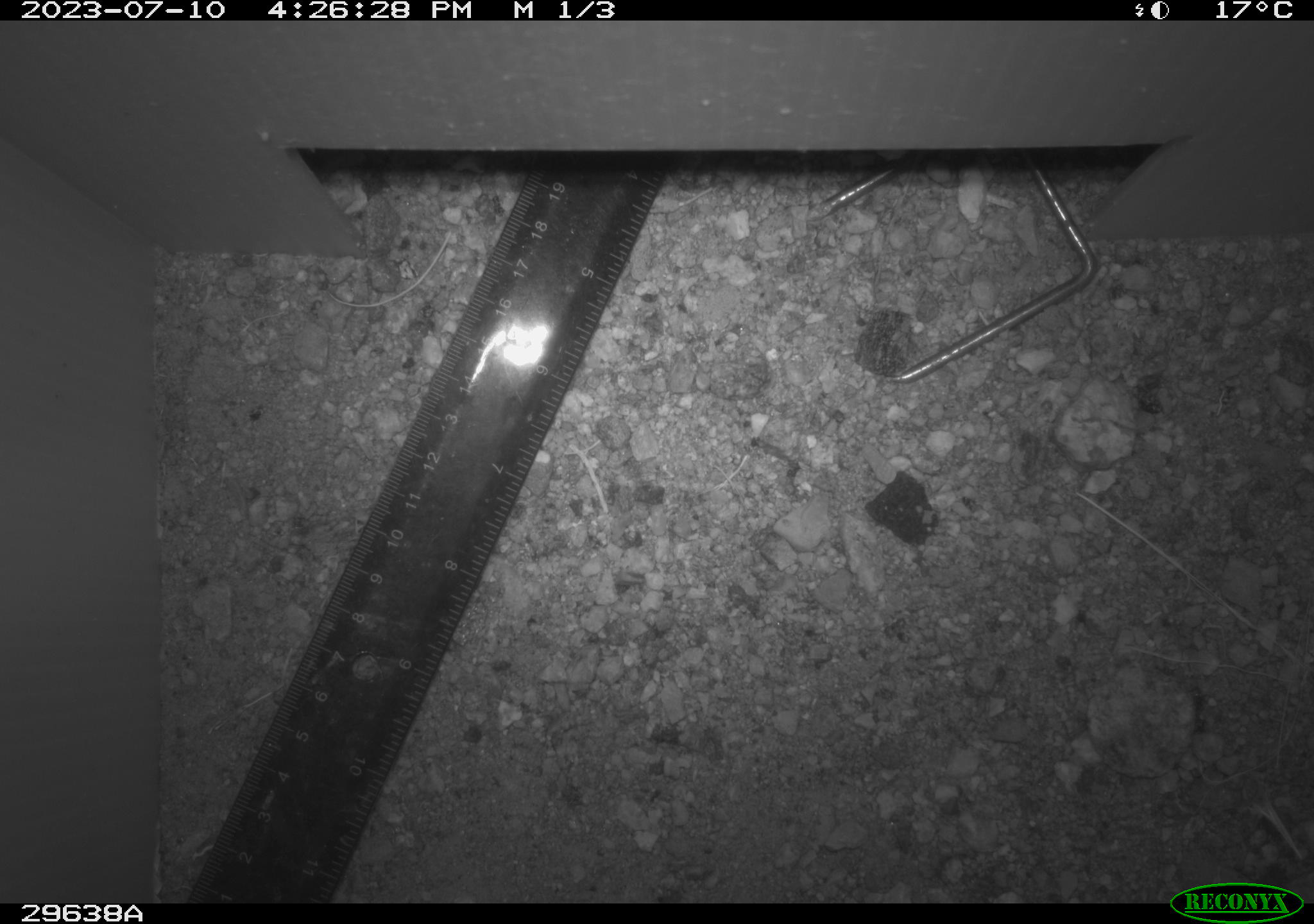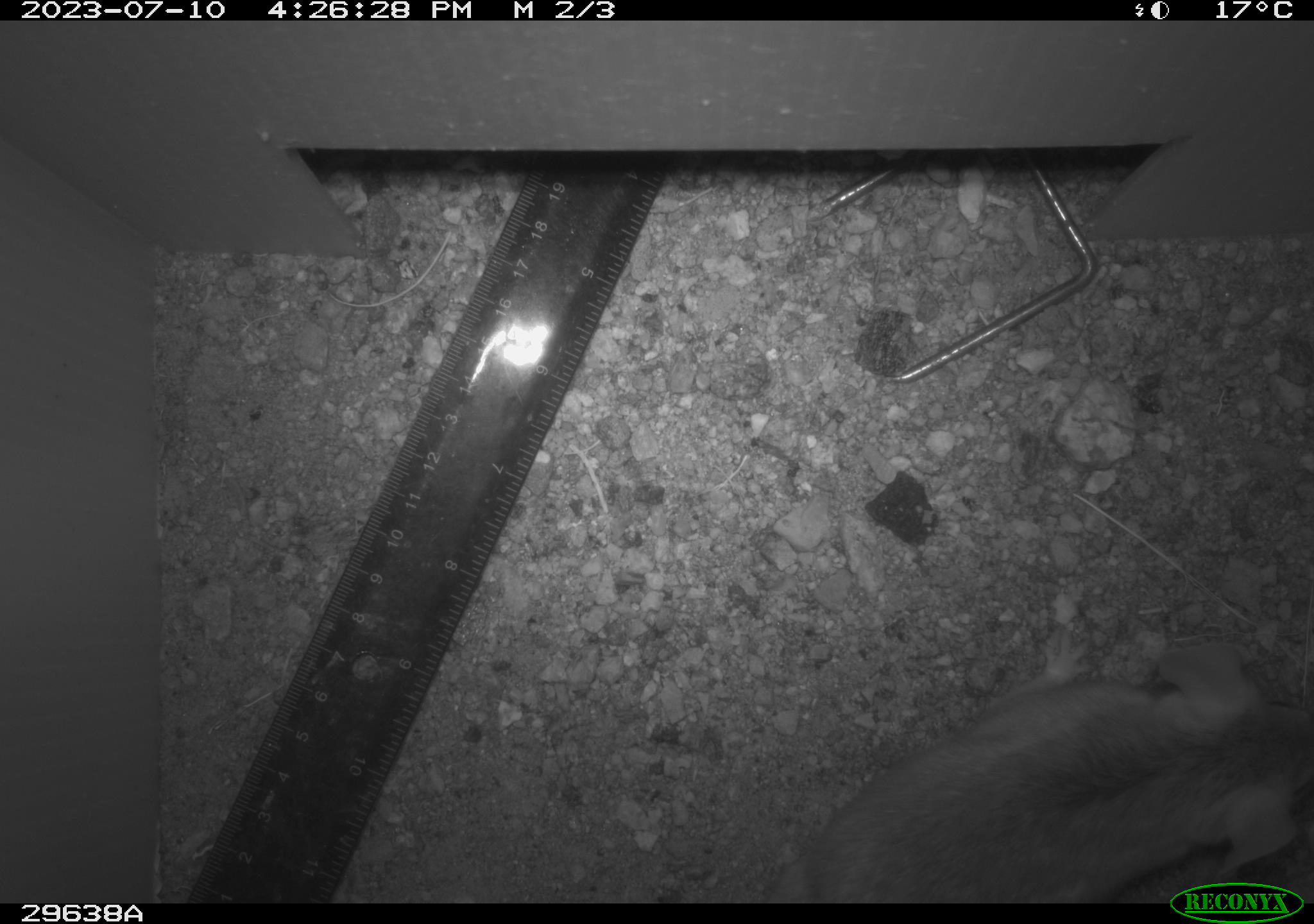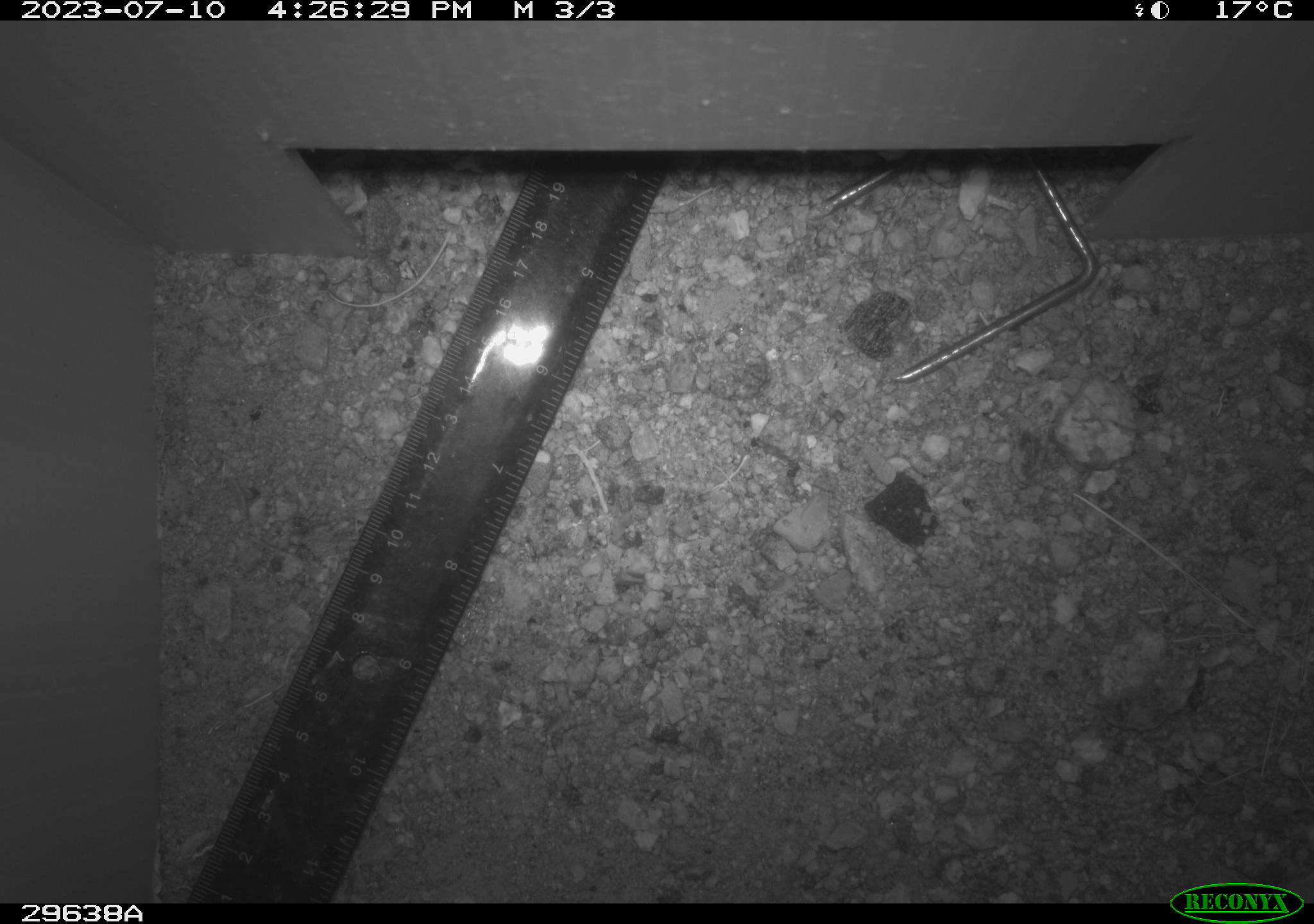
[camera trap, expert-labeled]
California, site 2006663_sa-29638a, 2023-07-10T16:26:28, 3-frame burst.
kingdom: Animalia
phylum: Chordata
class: Mammalia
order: Rodentia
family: Cricetidae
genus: Neotoma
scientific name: Neotoma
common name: pack rat or woodrat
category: neotoma species